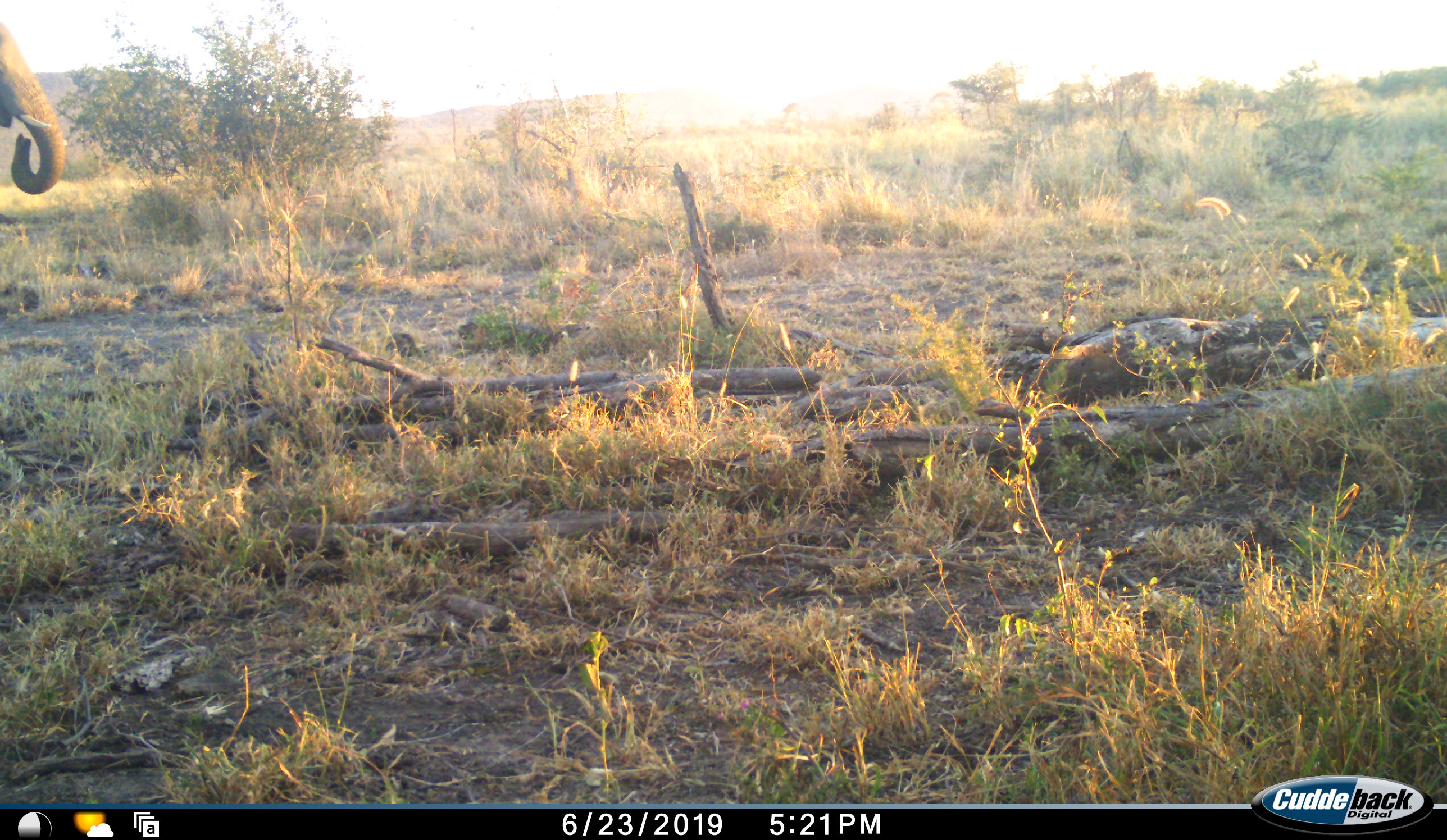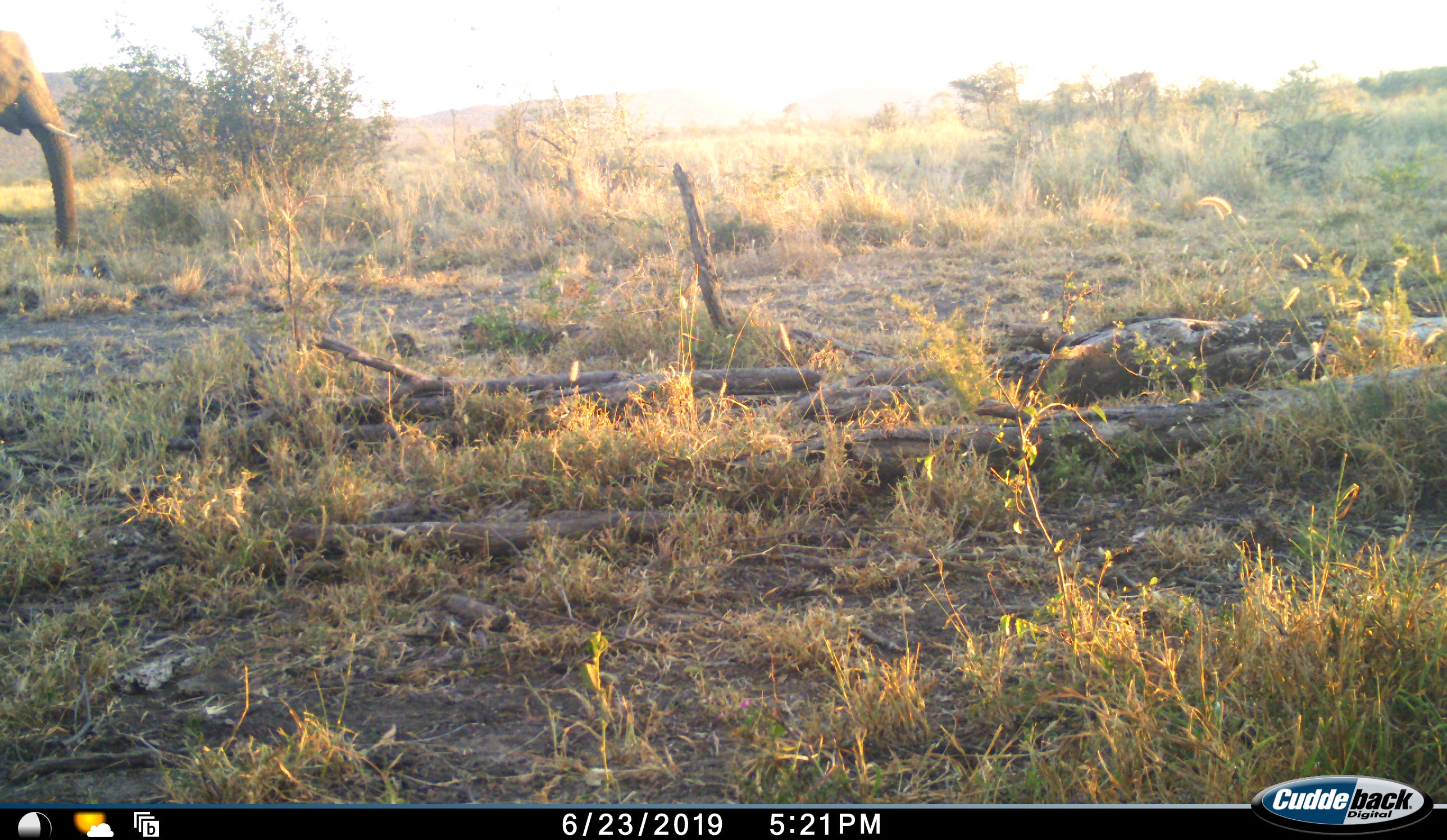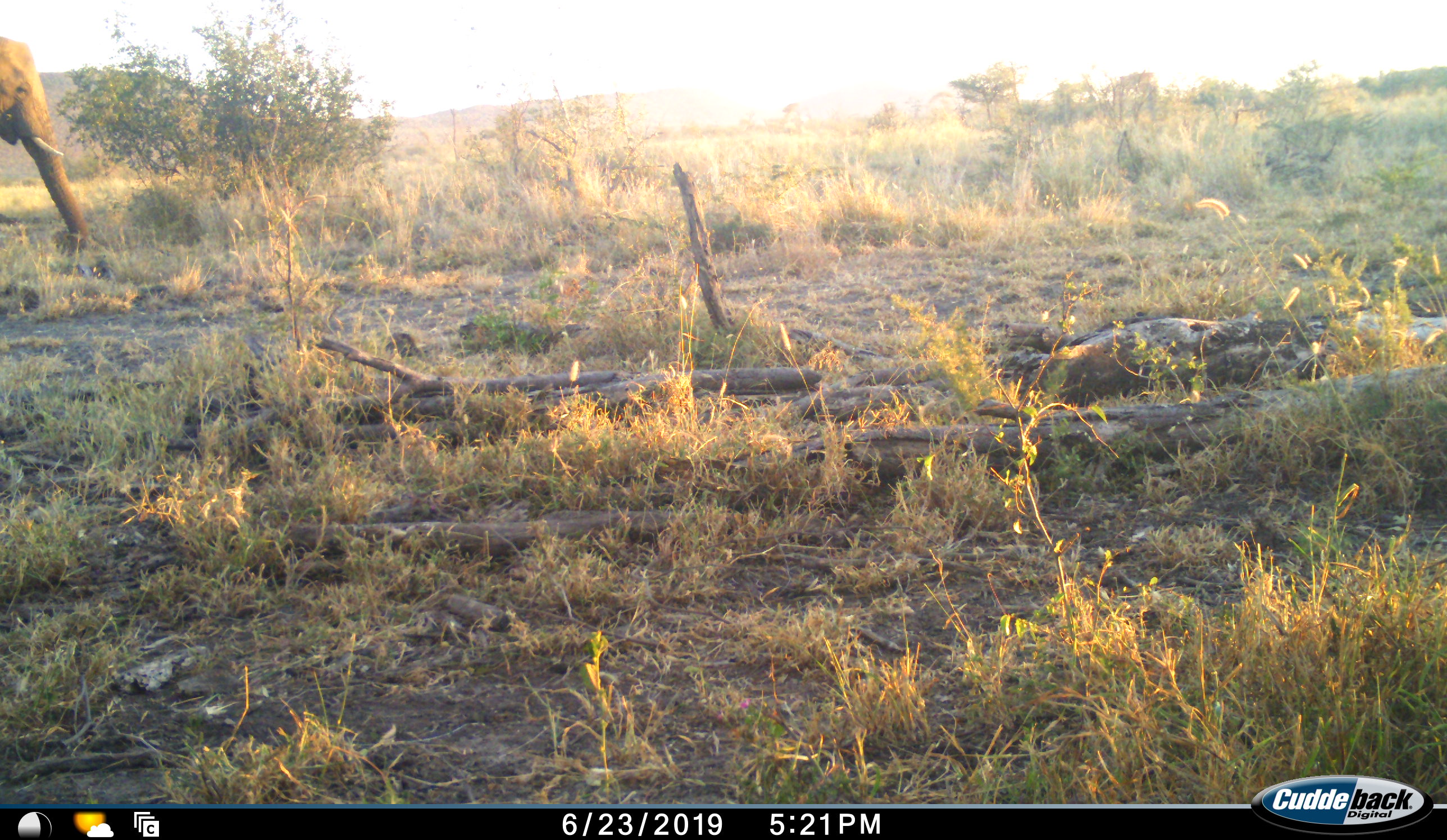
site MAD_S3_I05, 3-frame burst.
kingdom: Animalia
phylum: Chordata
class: Mammalia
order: Proboscidea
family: Elephantidae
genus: Loxodonta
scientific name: Loxodonta africana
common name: african bush elephant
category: elephant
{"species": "elephant (african bush elephant) (Loxodonta africana)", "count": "1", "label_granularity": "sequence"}